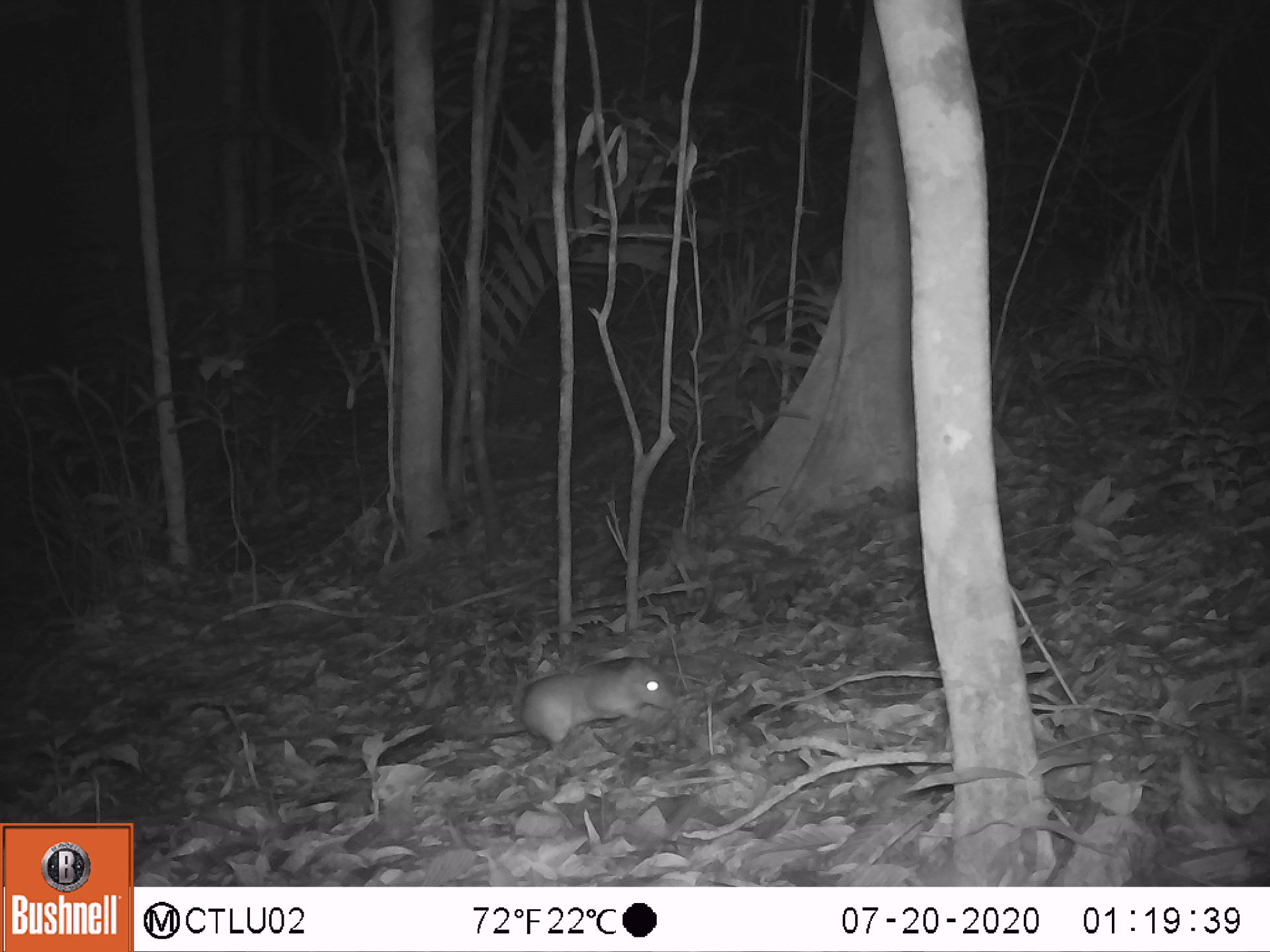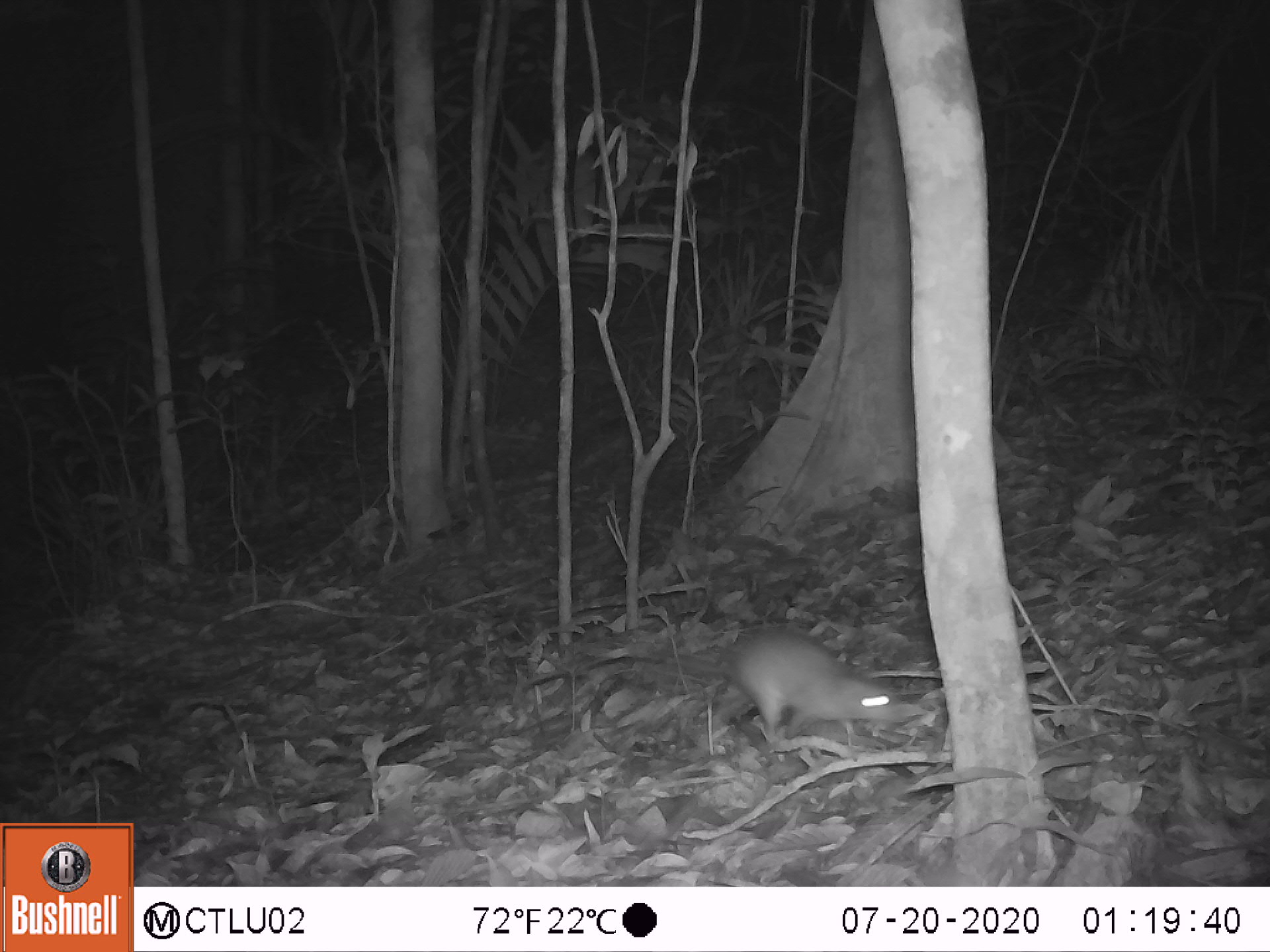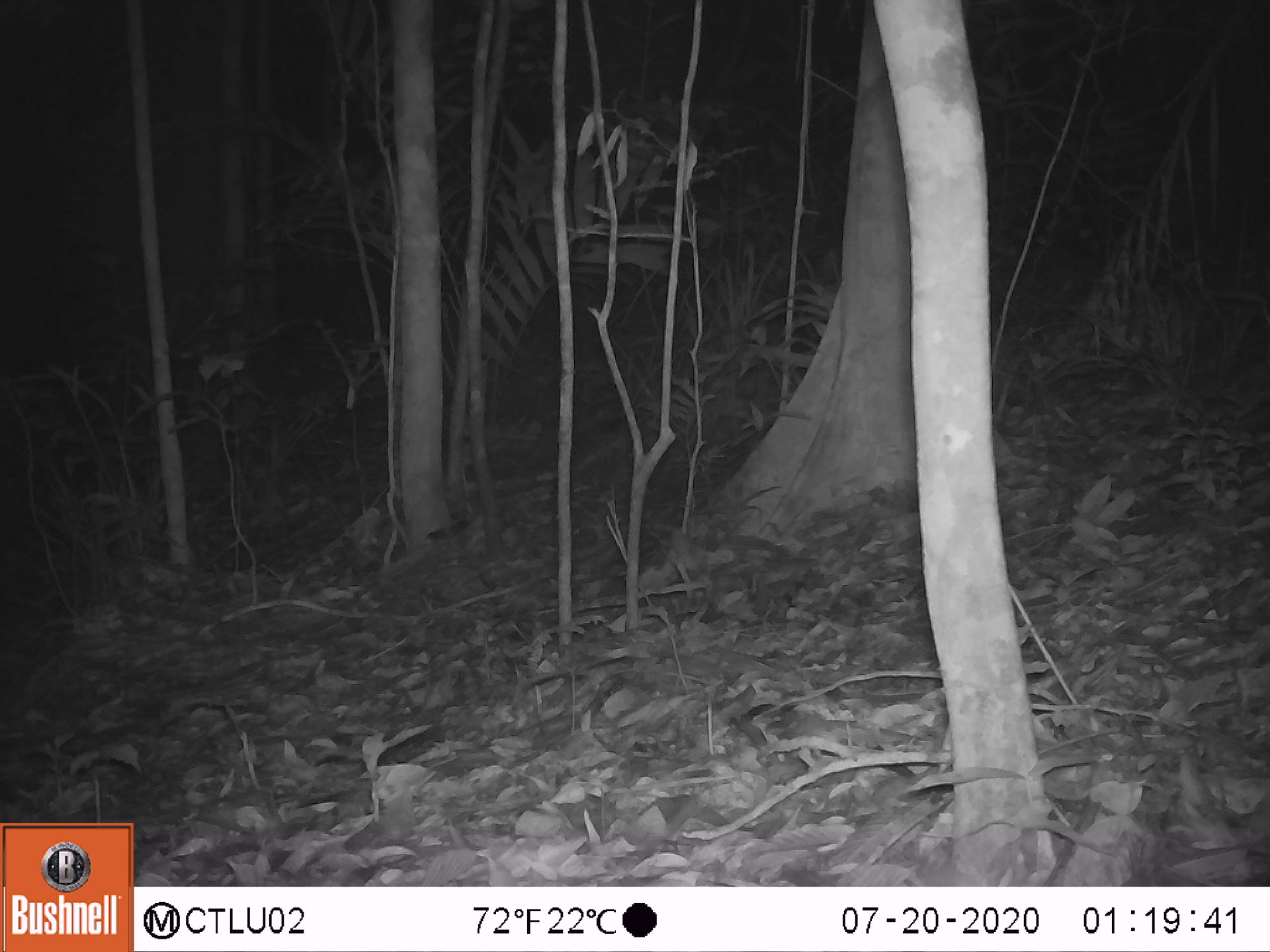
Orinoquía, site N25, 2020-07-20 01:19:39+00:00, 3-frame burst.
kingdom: Animalia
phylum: Chordata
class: Mammalia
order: Rodentia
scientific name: Rodentia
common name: rodent